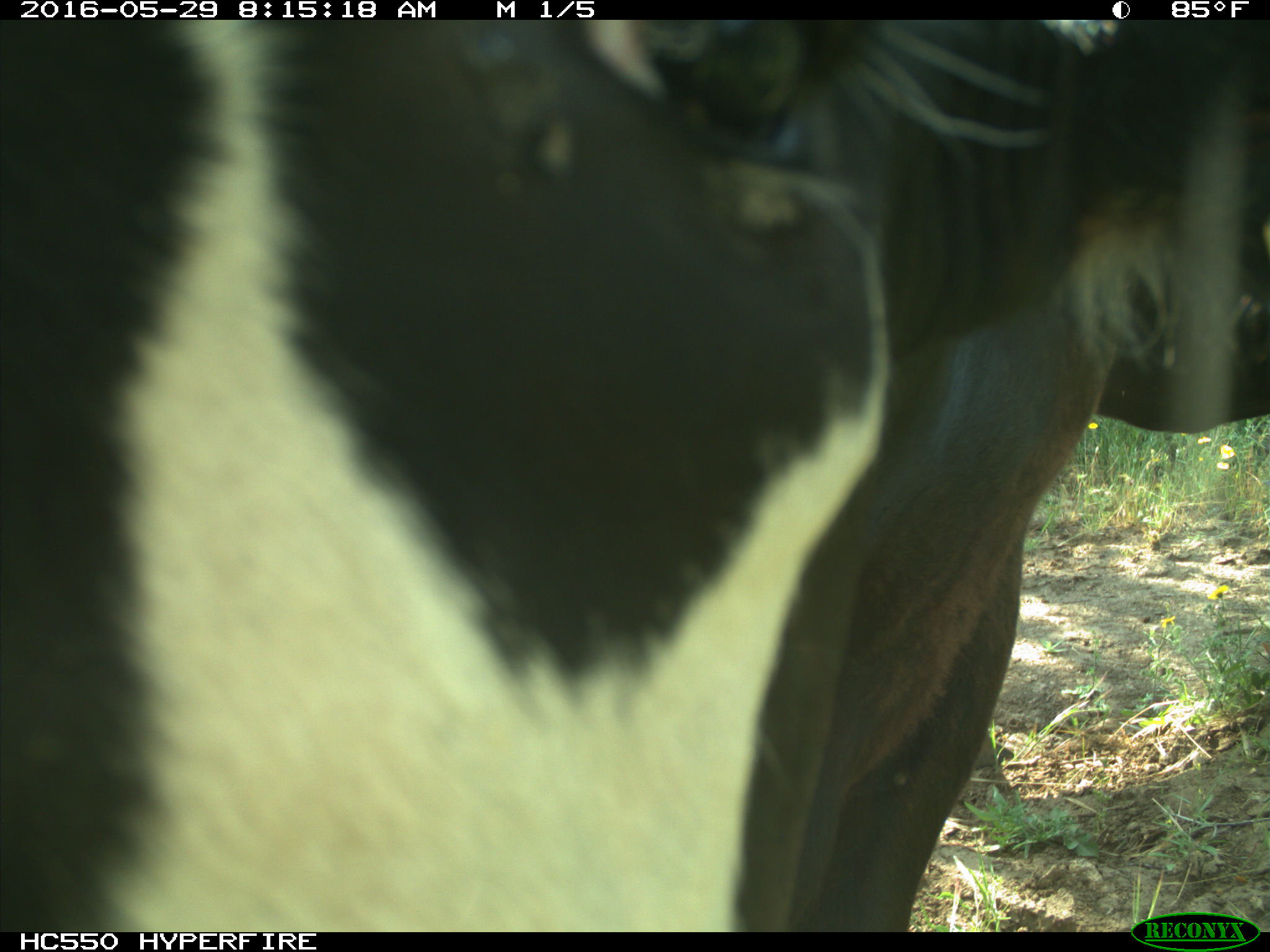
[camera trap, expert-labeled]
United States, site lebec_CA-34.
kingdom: Animalia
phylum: Chordata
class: Mammalia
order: Artiodactyla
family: Bovidae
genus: Bos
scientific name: Bos taurus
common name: domestic cow